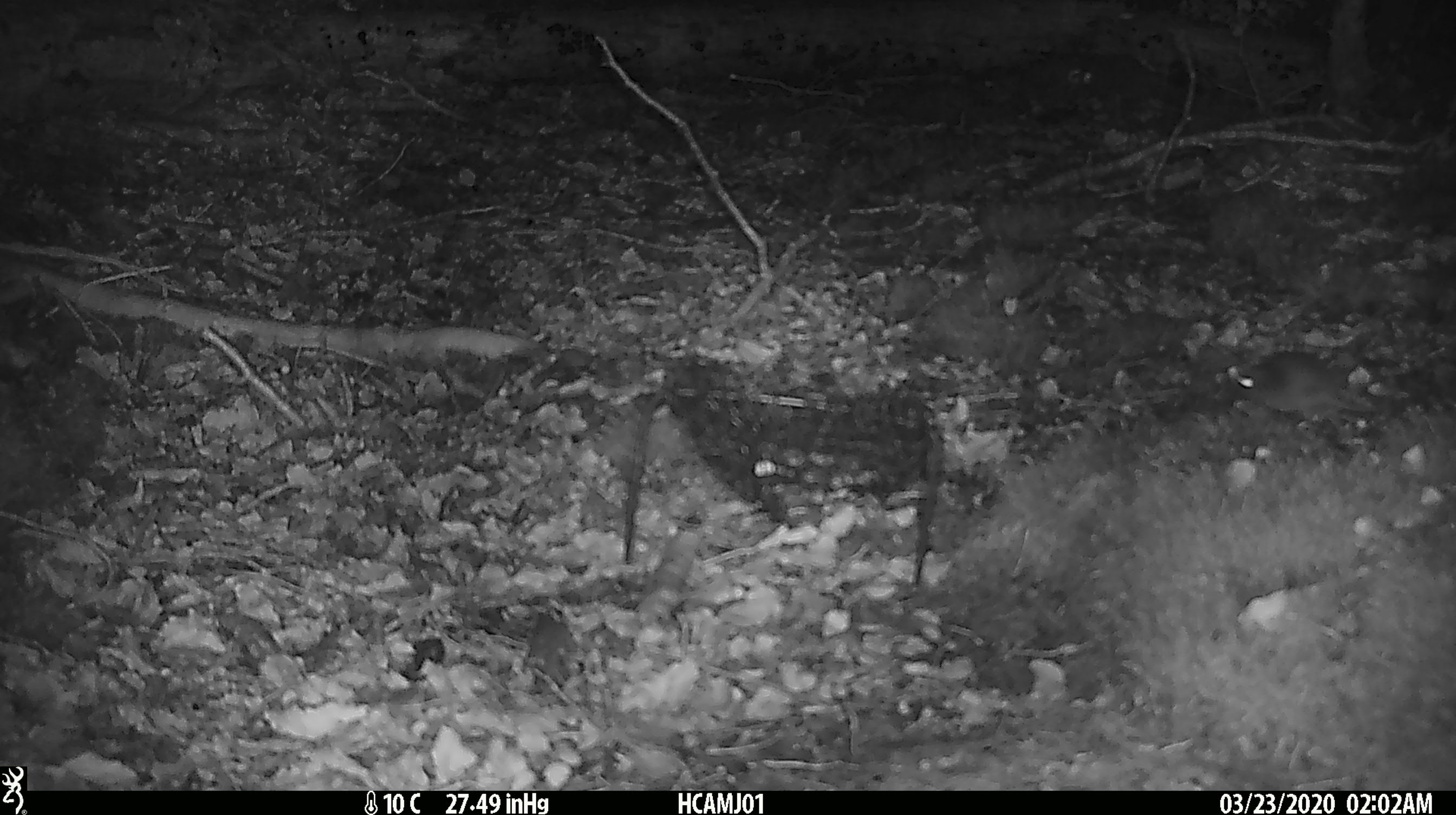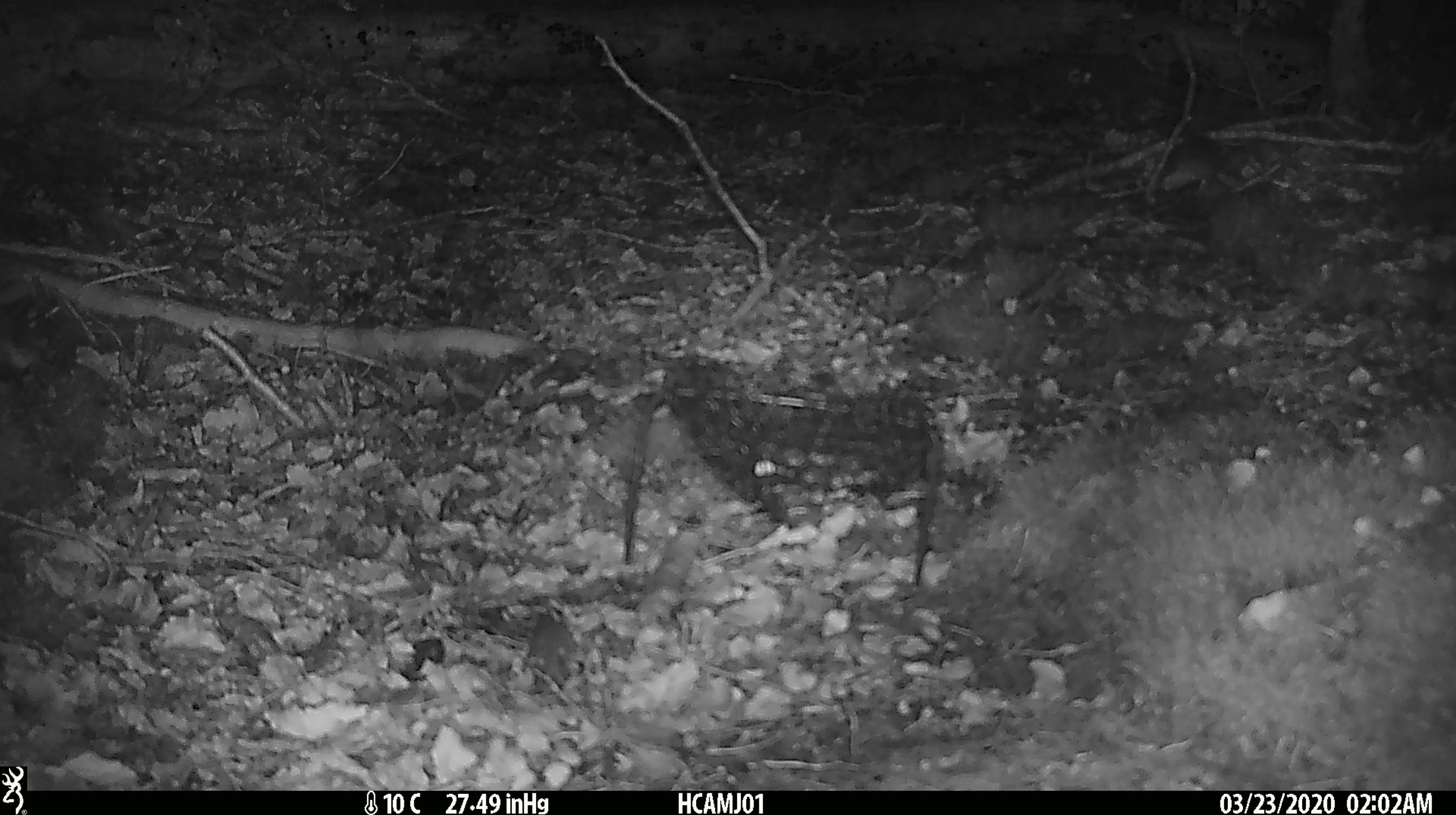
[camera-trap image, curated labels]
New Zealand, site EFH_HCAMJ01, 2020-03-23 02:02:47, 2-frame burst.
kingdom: Animalia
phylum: Chordata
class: Mammalia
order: Rodentia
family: Muridae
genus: Mus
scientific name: Mus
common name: mouse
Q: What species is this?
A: Mouse (Mus).